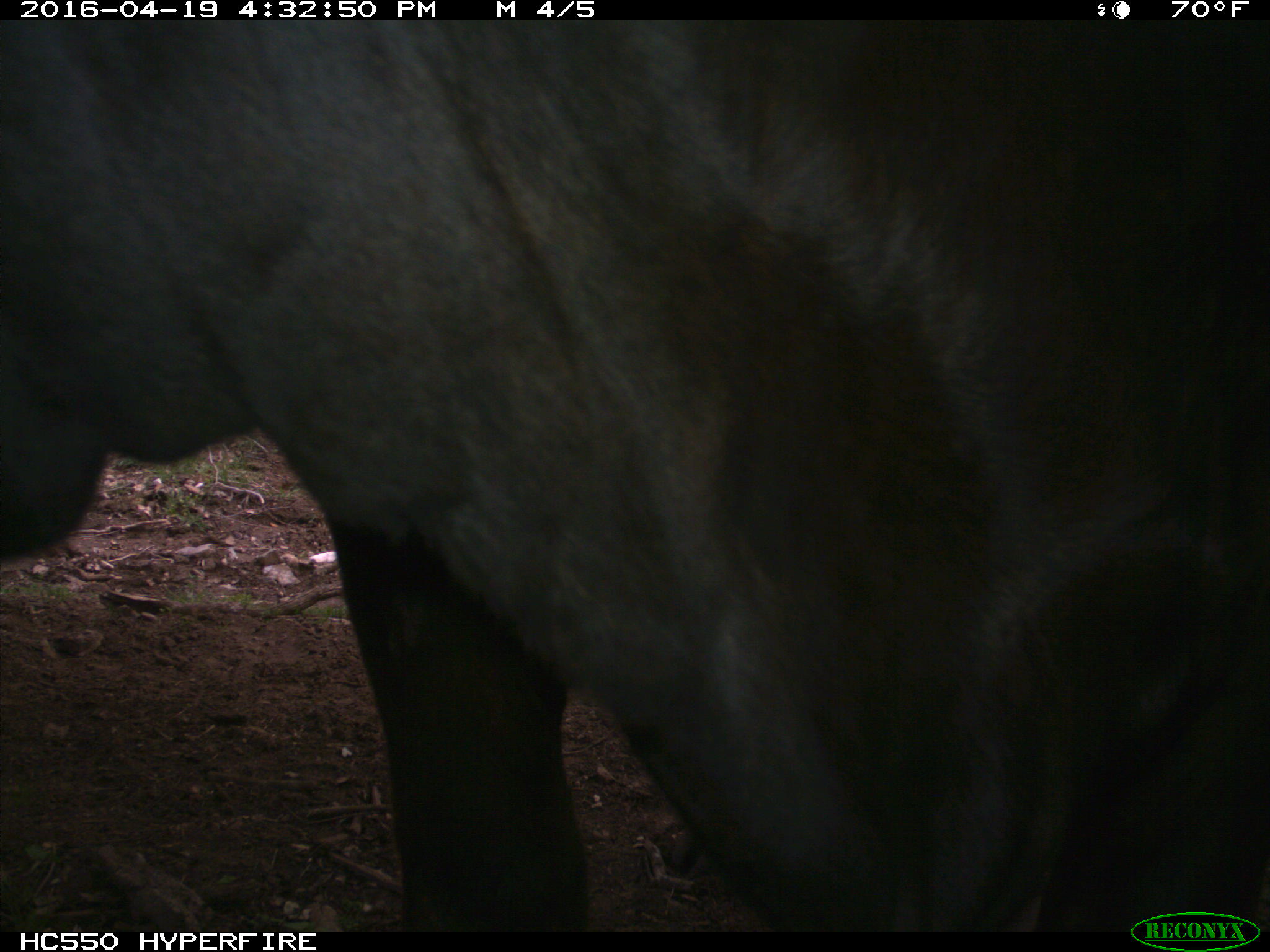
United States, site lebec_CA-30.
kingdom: Animalia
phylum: Chordata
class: Mammalia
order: Artiodactyla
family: Bovidae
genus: Bos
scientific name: Bos taurus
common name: domestic cow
Bos taurus (domestic cow).